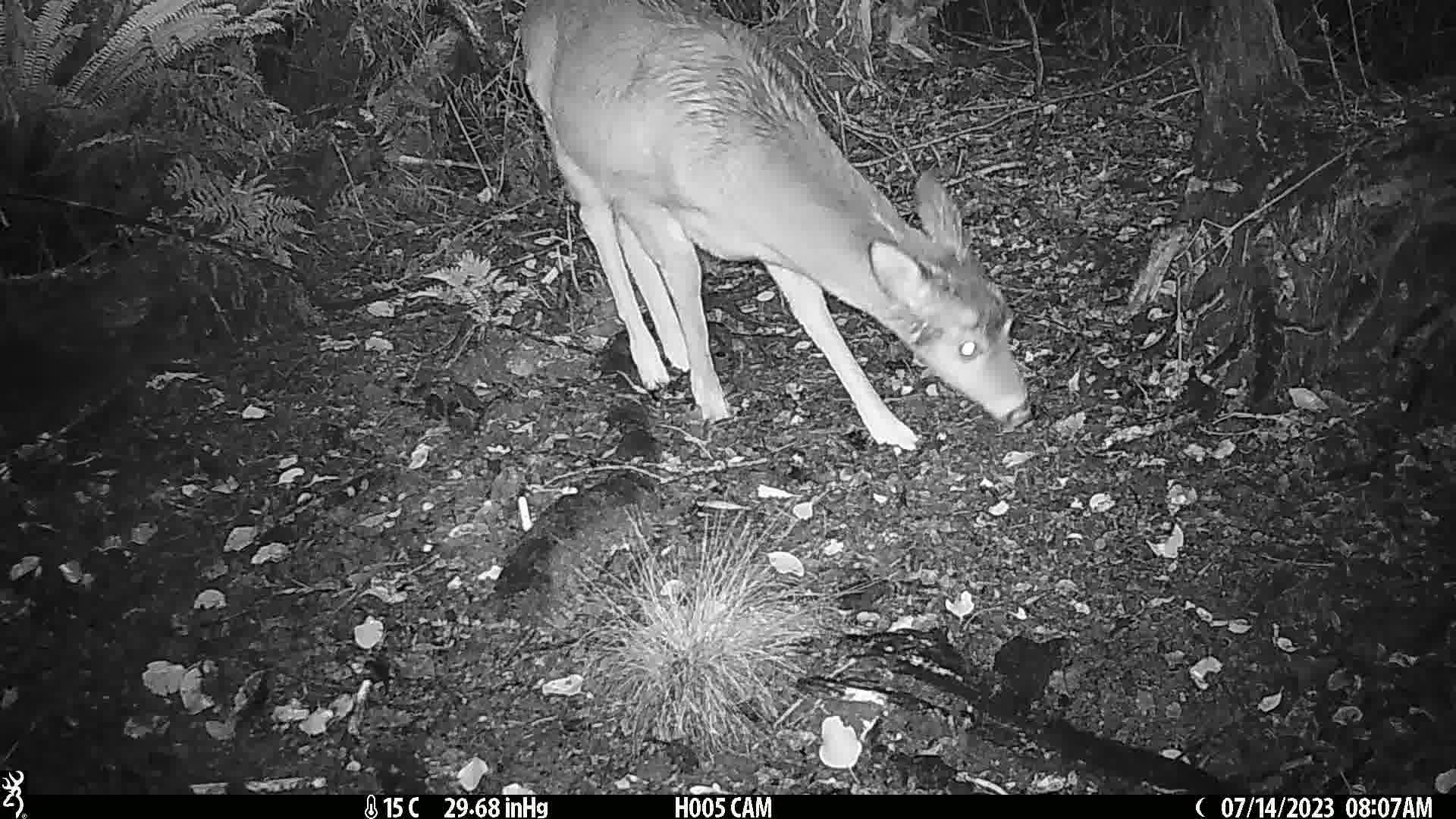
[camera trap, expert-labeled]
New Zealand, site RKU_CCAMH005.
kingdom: Animalia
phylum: Chordata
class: Mammalia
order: Artiodactyla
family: Cervidae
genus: Odocoileus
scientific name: Odocoileus virginianus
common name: white-tailed deer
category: white tailed deer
White tailed deer (white-tailed deer) (Odocoileus virginianus).